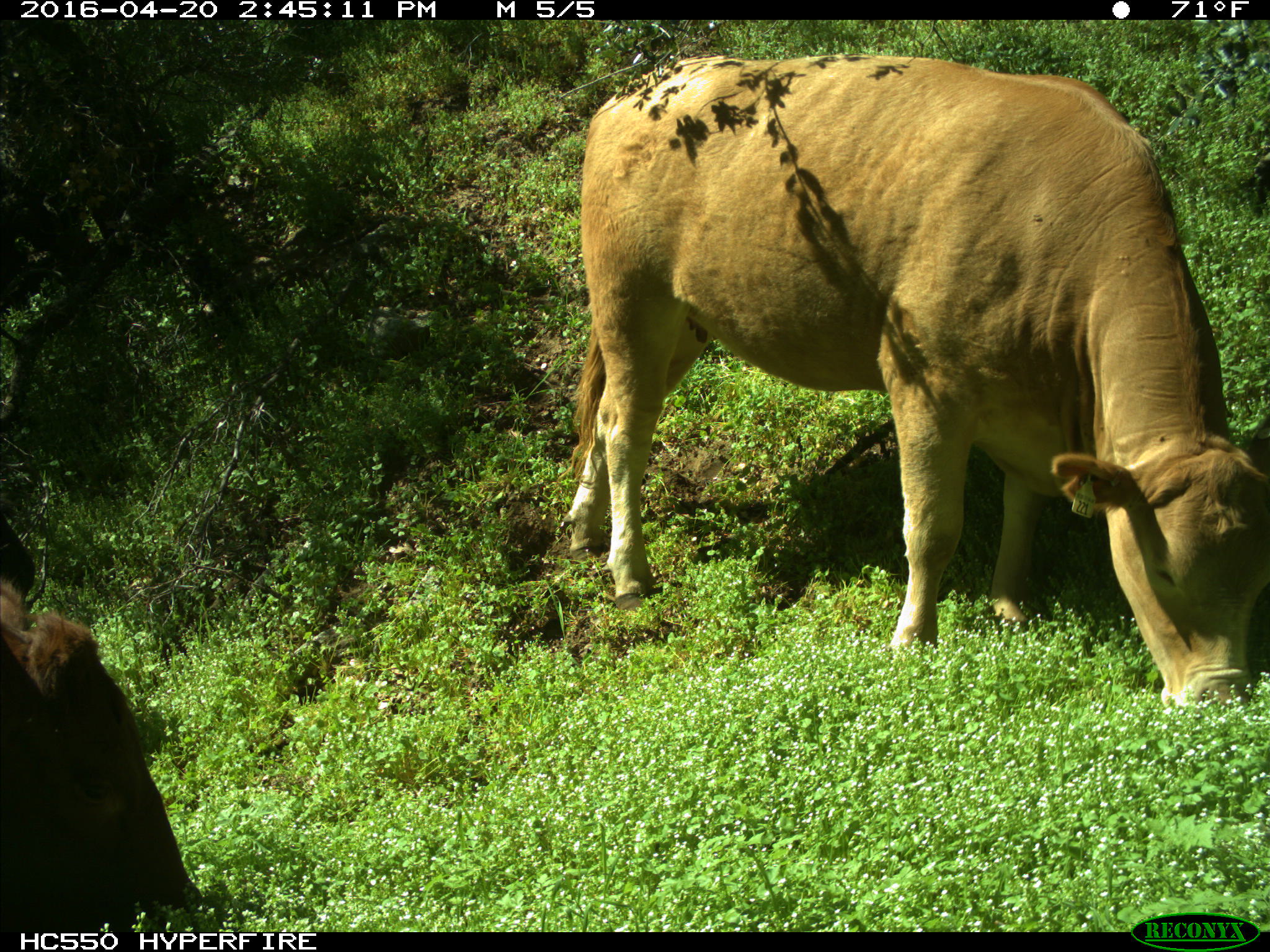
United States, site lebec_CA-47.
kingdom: Animalia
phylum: Chordata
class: Mammalia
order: Artiodactyla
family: Bovidae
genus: Bos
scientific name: Bos taurus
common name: domestic cow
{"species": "Bos taurus (domestic cow)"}